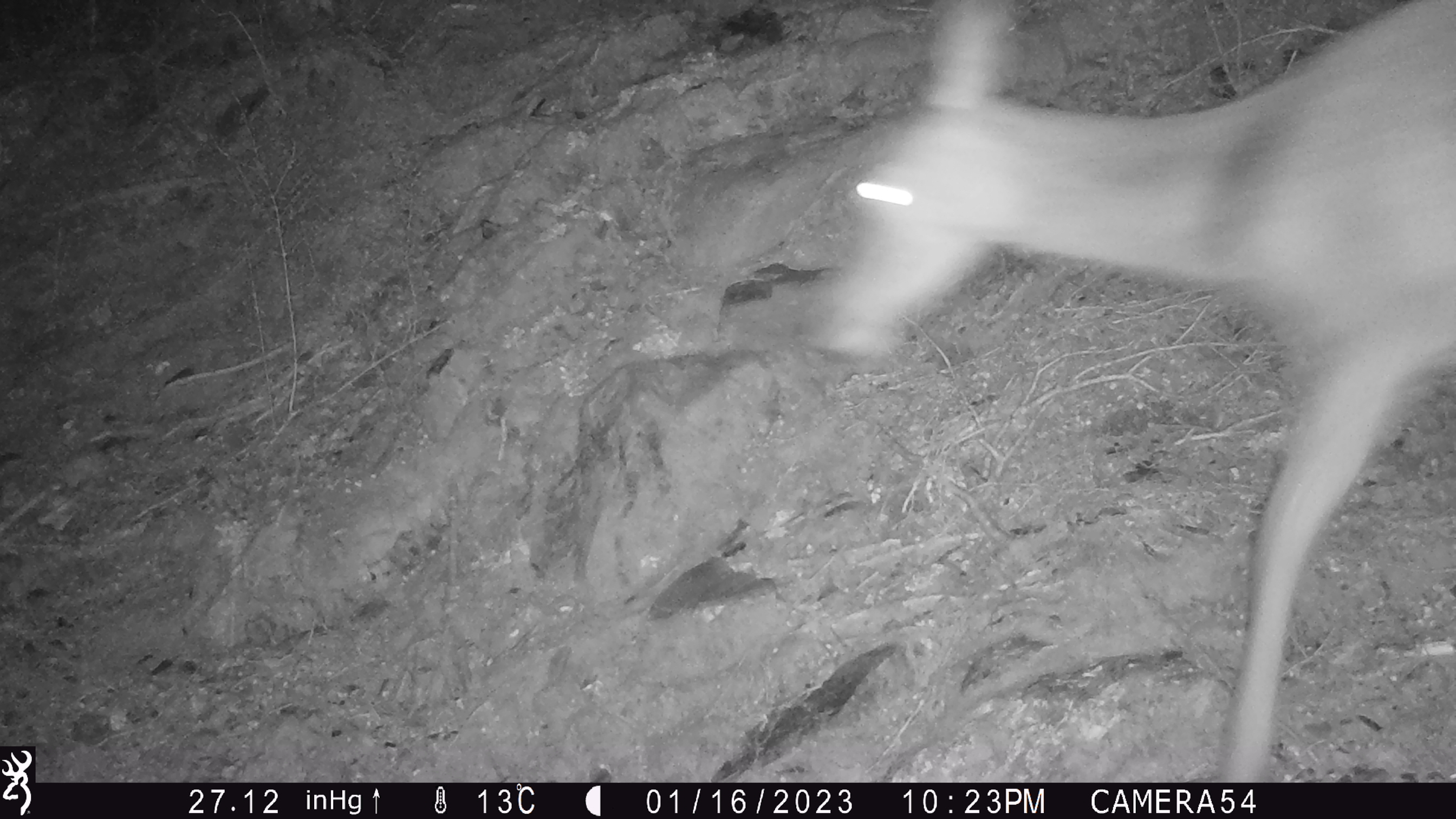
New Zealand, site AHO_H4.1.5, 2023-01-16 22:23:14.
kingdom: Animalia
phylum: Chordata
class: Mammalia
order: Artiodactyla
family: Cervidae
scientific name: Cervidae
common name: deer